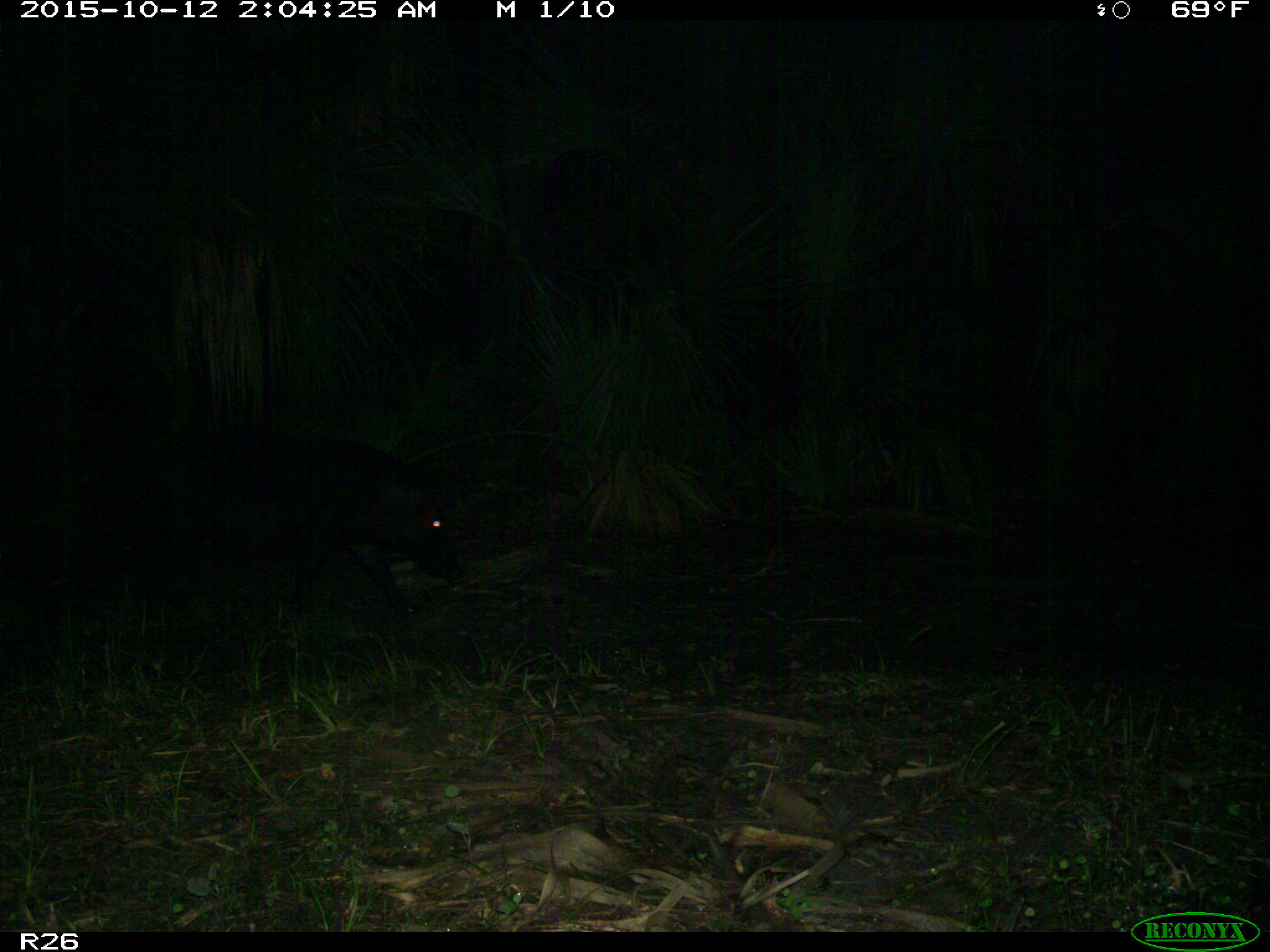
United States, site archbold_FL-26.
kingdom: Animalia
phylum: Chordata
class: Mammalia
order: Artiodactyla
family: Suidae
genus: Sus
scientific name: Sus scrofa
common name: wild boar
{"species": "Sus scrofa (wild boar)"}